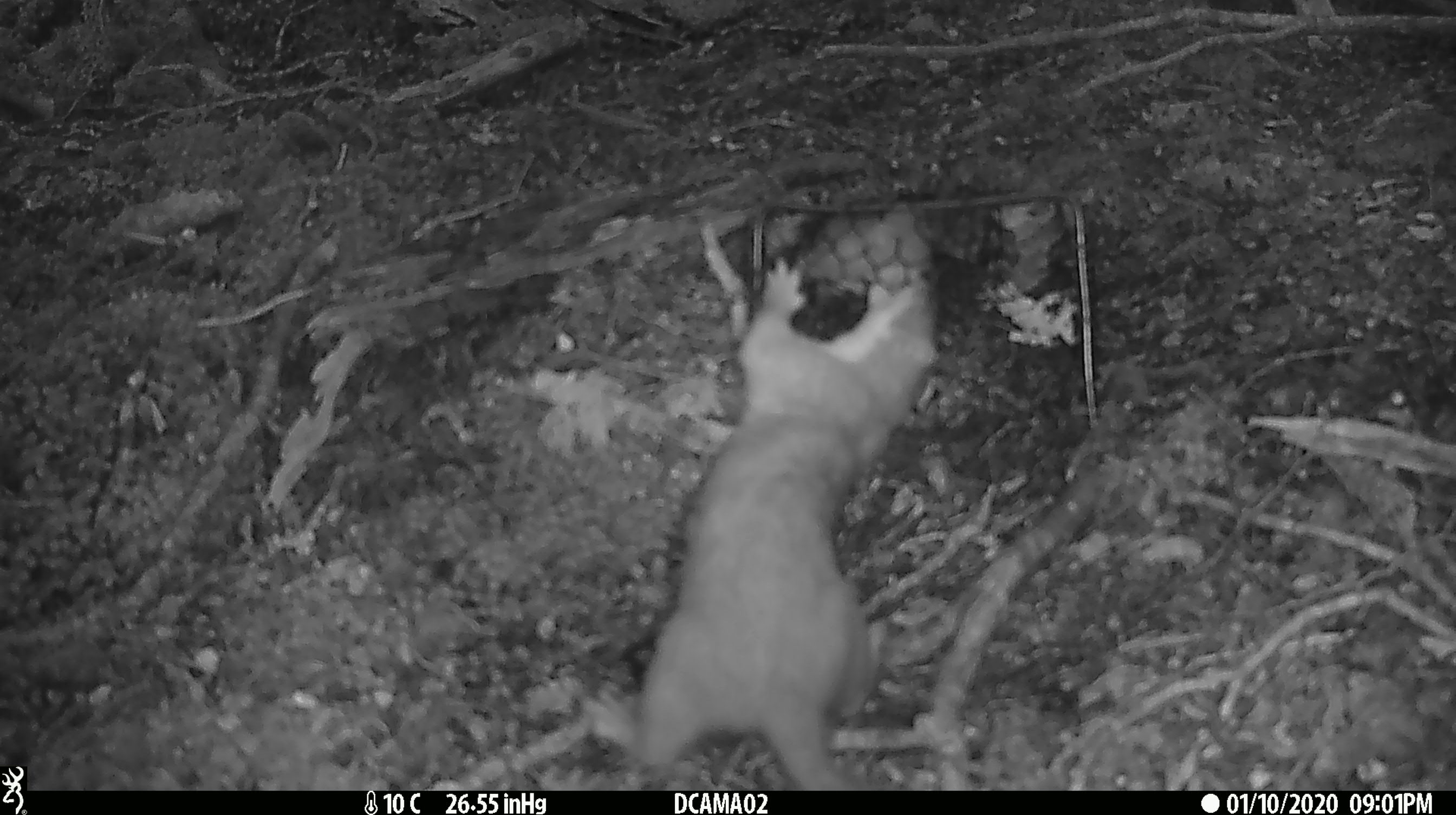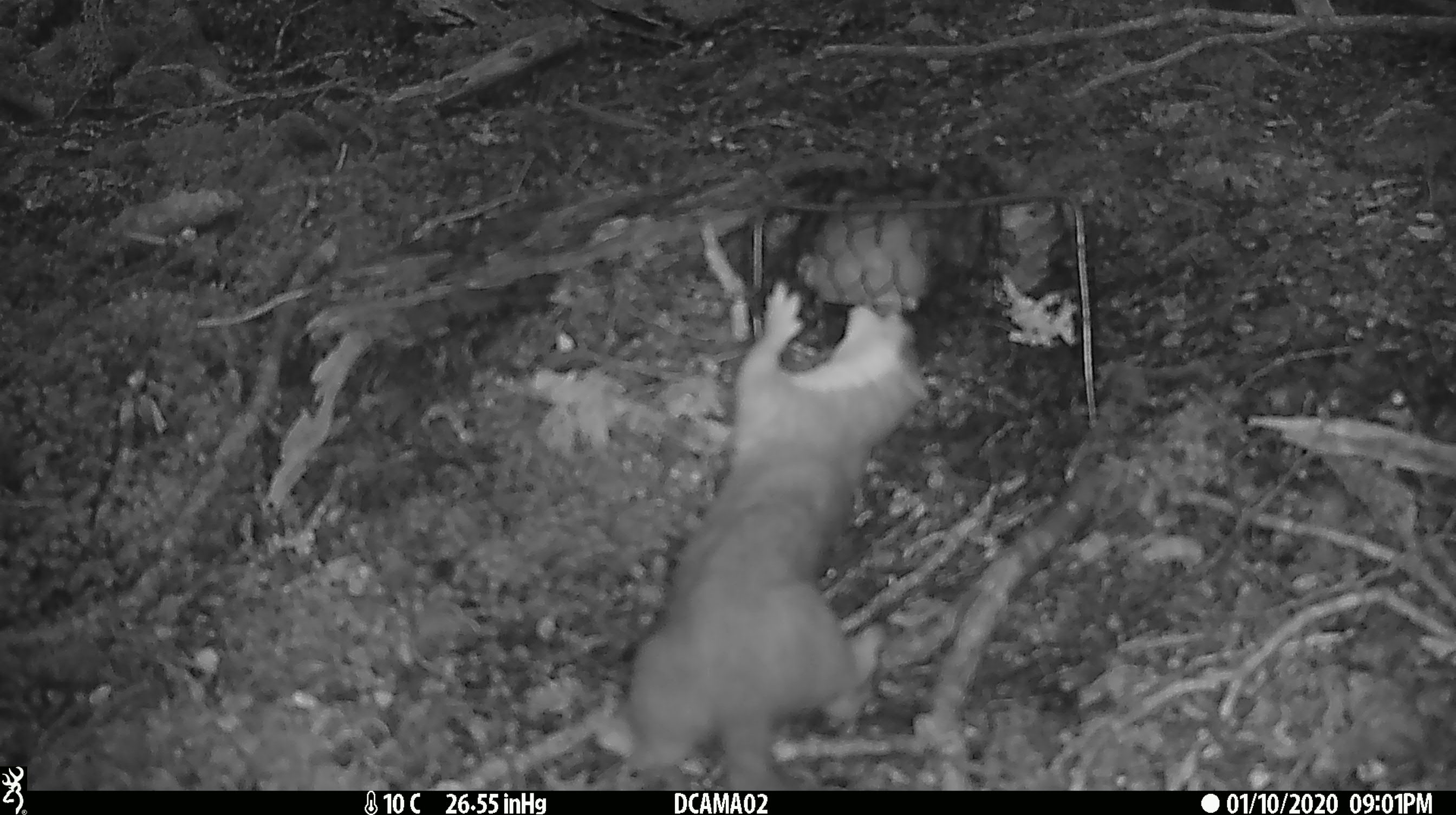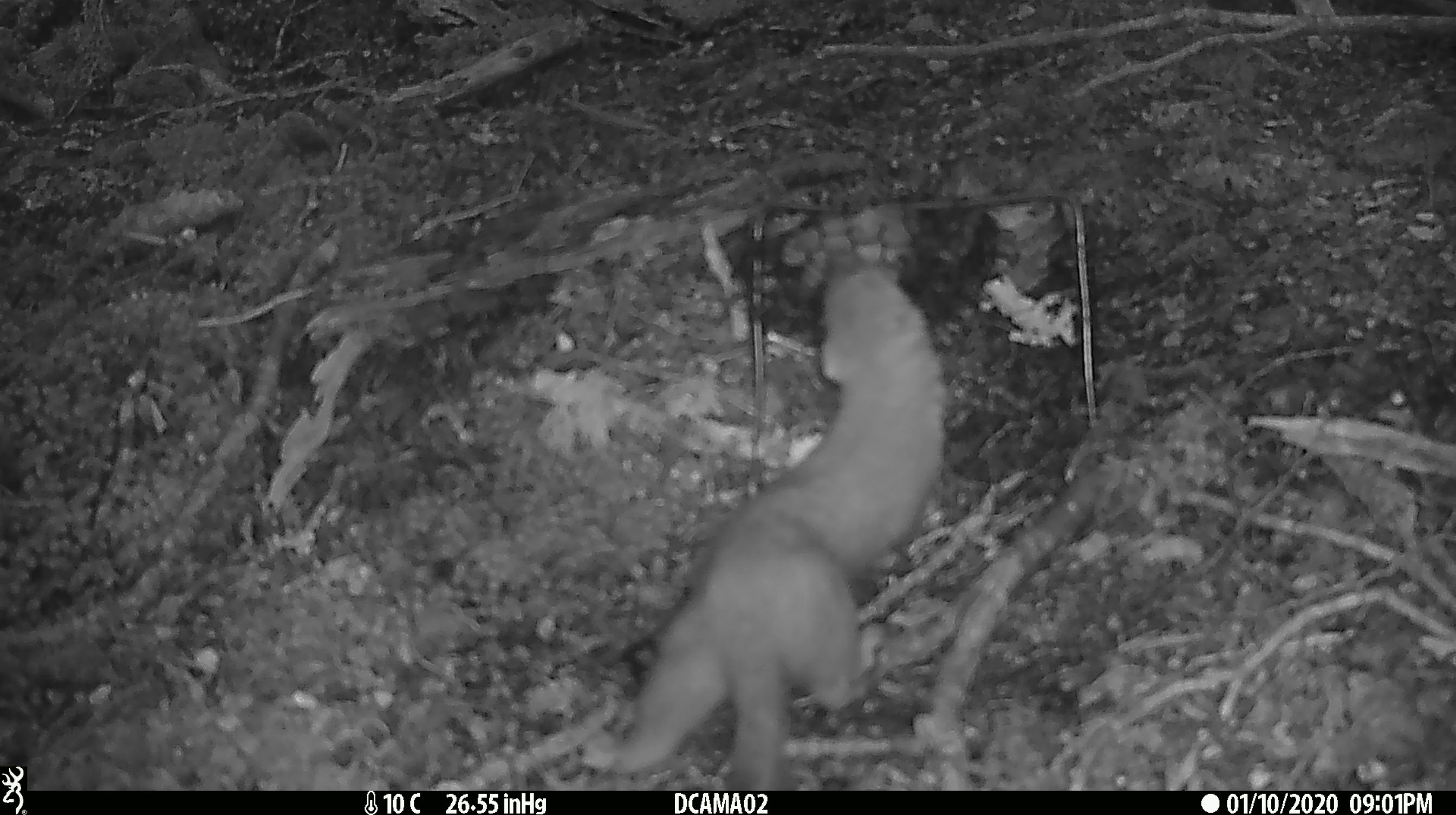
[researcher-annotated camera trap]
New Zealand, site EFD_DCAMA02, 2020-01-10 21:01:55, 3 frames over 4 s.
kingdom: Animalia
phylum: Chordata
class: Mammalia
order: Carnivora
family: Mustelidae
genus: Mustela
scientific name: Mustela erminea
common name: stoat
Stoat (Mustela erminea).